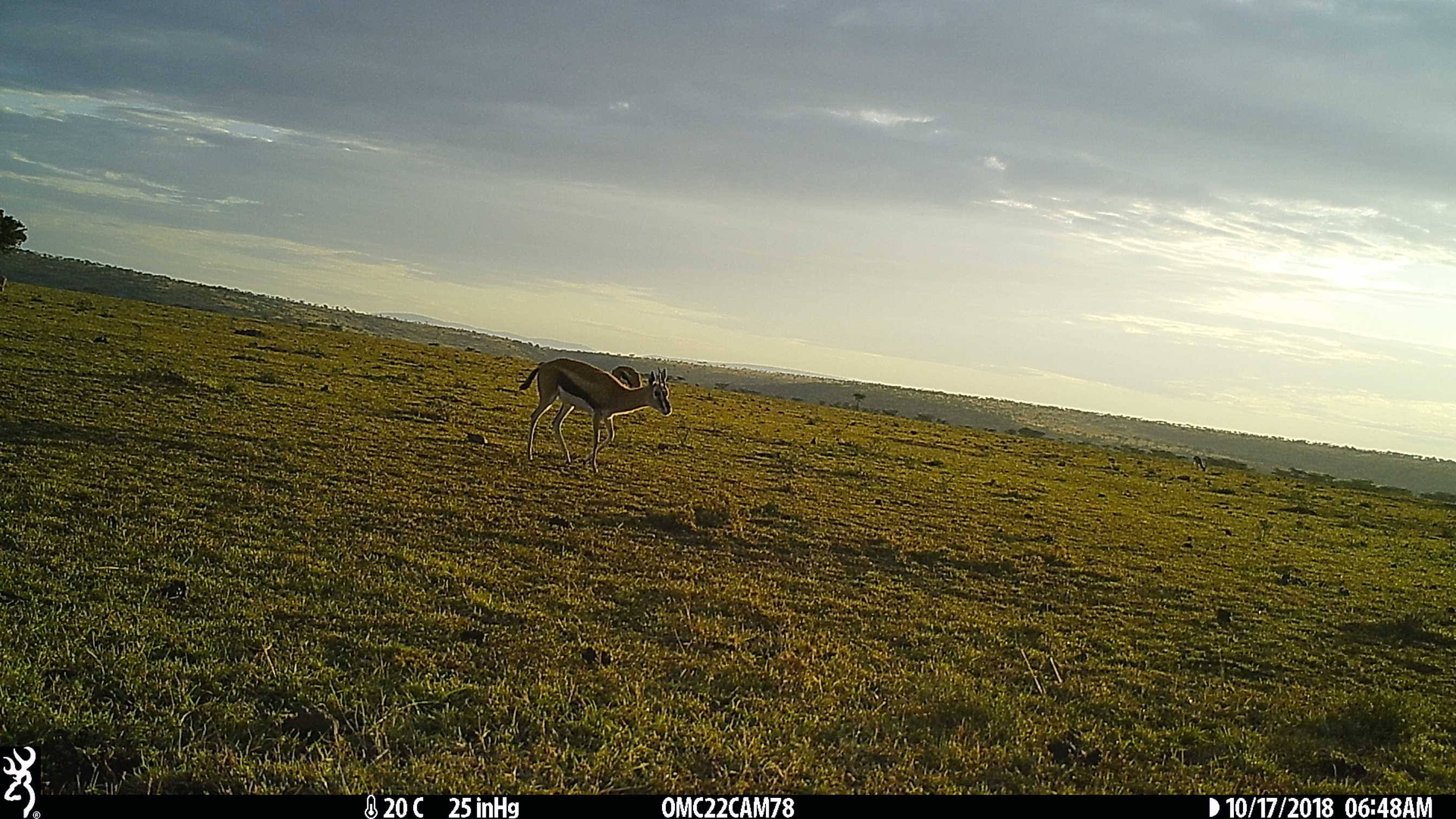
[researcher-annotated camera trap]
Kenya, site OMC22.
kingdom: Animalia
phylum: Chordata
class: Mammalia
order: Artiodactyla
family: Bovidae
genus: Eudorcas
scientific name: Eudorcas thomsonii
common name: thomon's gazelle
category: gazelle thomsons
Gazelle thomsons (thomon's gazelle) (Eudorcas thomsonii).